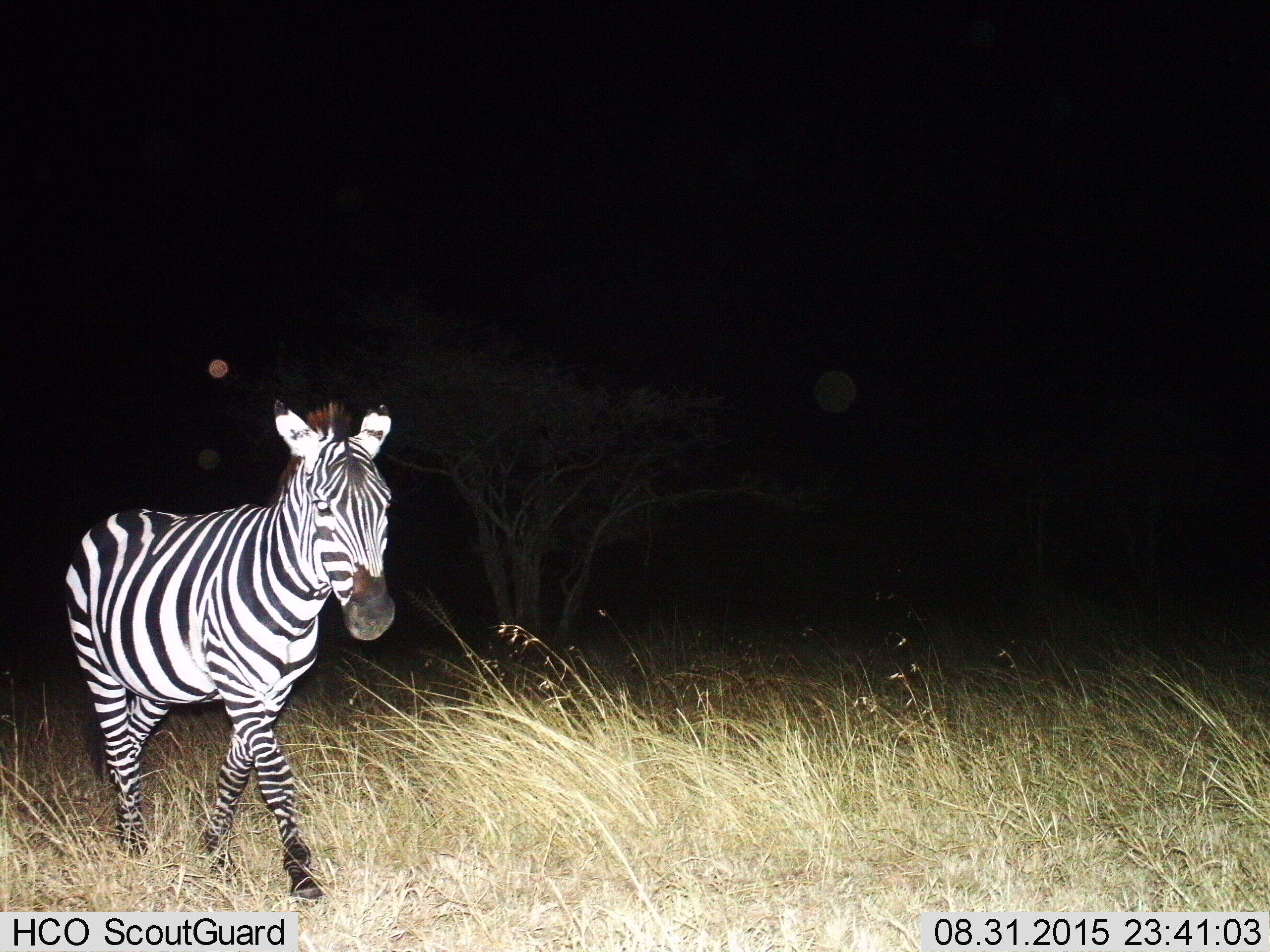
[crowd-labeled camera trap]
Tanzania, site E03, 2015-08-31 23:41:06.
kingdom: Animalia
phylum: Chordata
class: Mammalia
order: Perissodactyla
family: Equidae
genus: Equus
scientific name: Equus quagga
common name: plains zebra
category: zebra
Zebra (plains zebra) (Equus quagga), count 1. Behavior (volunteer vote fractions): standing 10%, resting 0%, moving 95%, interacting 0%. Young present (vote fraction): 0%. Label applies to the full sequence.